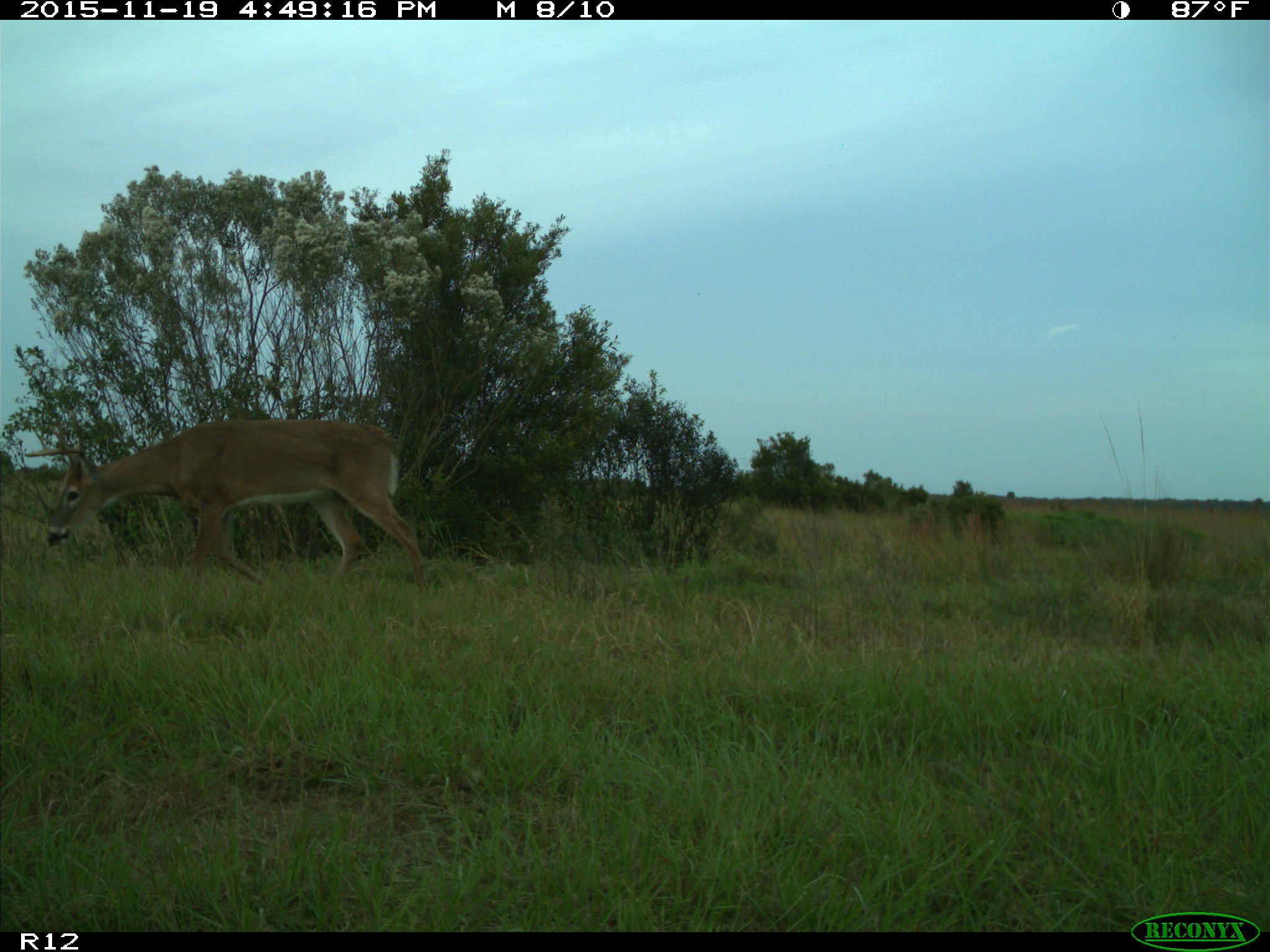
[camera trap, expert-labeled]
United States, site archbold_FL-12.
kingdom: Animalia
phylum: Chordata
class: Mammalia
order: Artiodactyla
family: Cervidae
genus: Odocoileus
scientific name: Odocoileus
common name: deer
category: unidentified deer